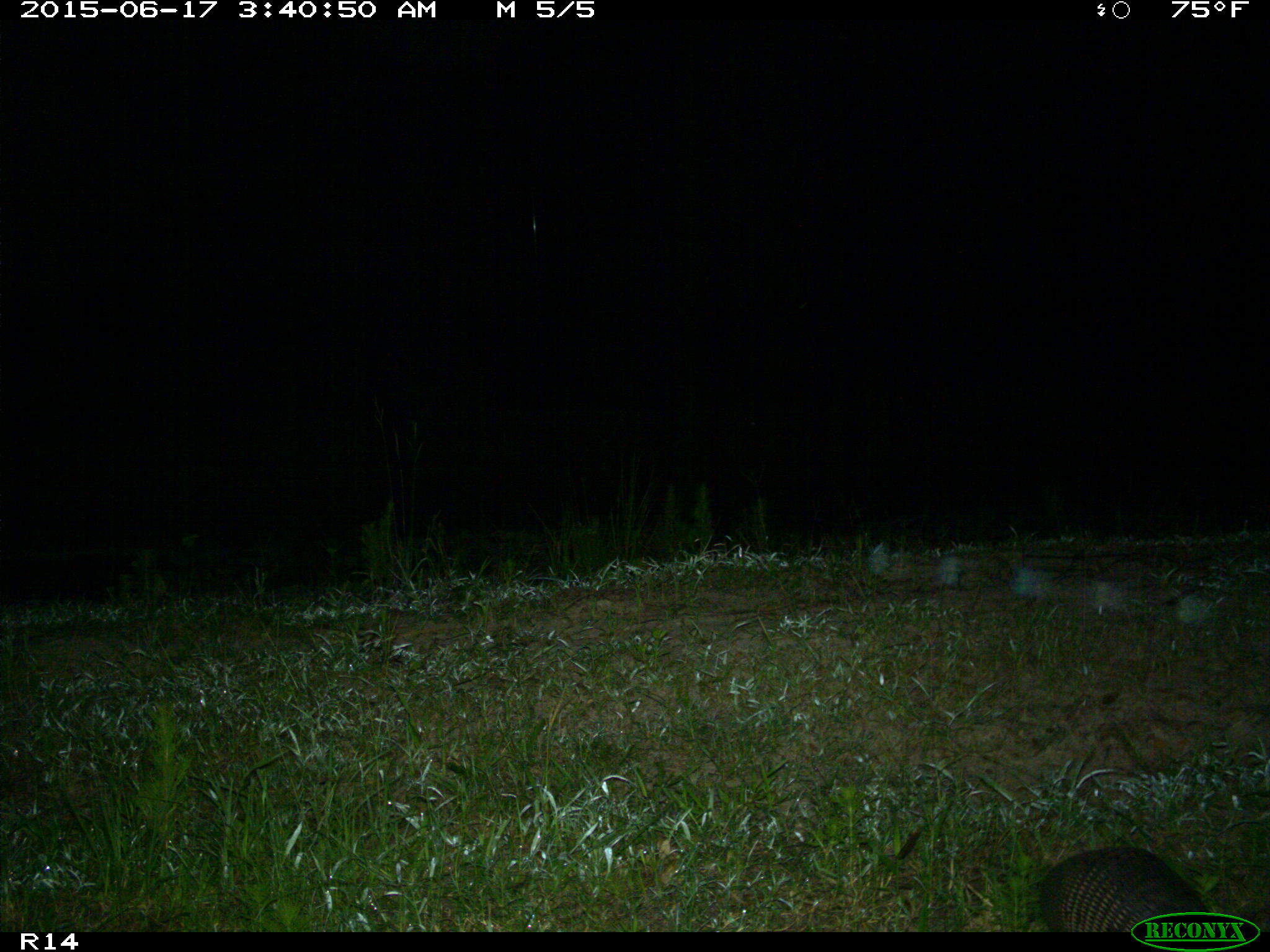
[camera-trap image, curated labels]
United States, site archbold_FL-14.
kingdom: Animalia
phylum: Chordata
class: Mammalia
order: Cingulata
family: Dasypodidae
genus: Dasypus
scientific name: Dasypus novemcinctus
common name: nine-banded armadillo